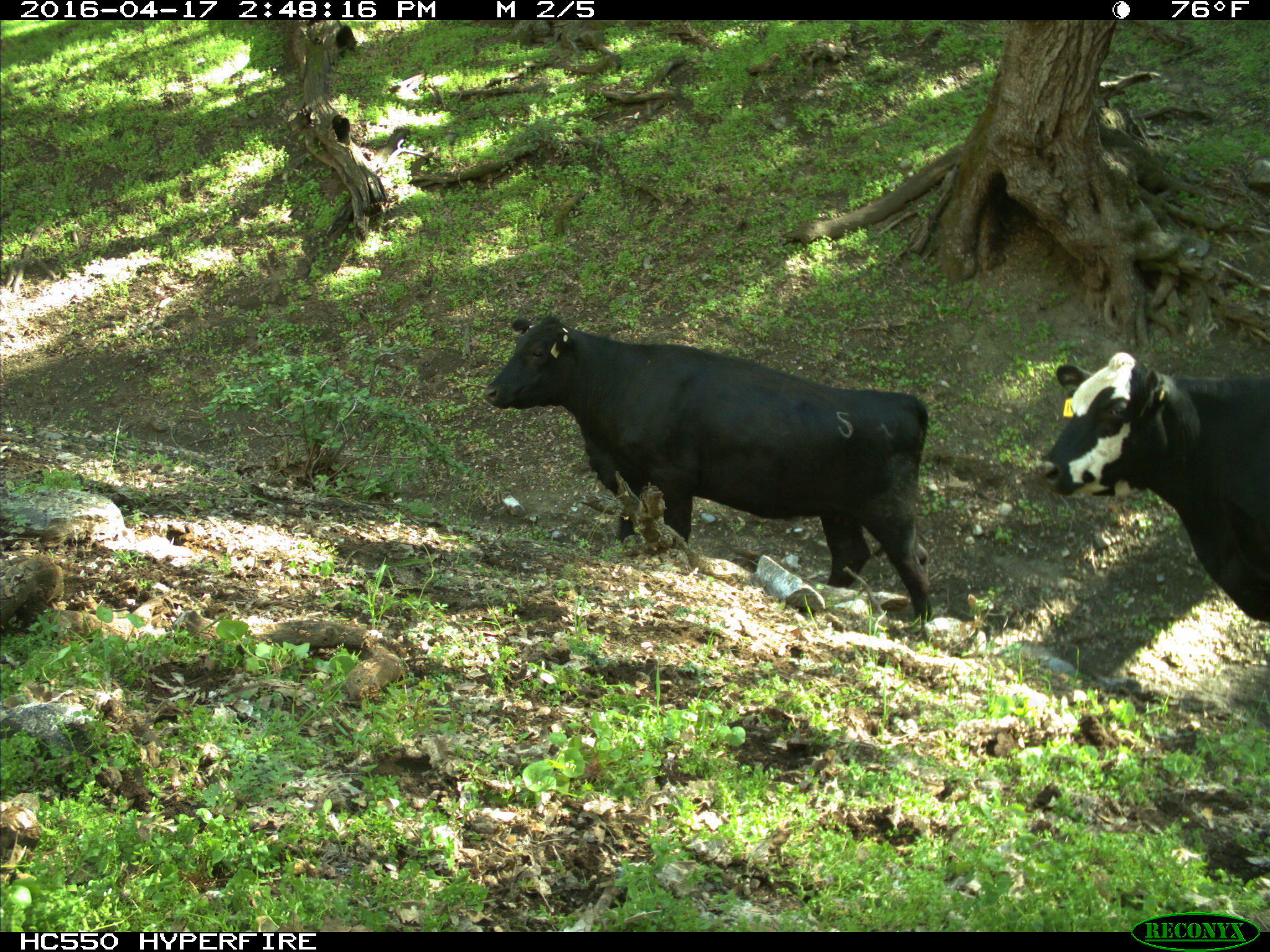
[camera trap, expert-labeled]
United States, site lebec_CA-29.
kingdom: Animalia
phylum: Chordata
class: Mammalia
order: Artiodactyla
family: Bovidae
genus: Bos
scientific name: Bos taurus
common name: domestic cow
Bos taurus (domestic cow).